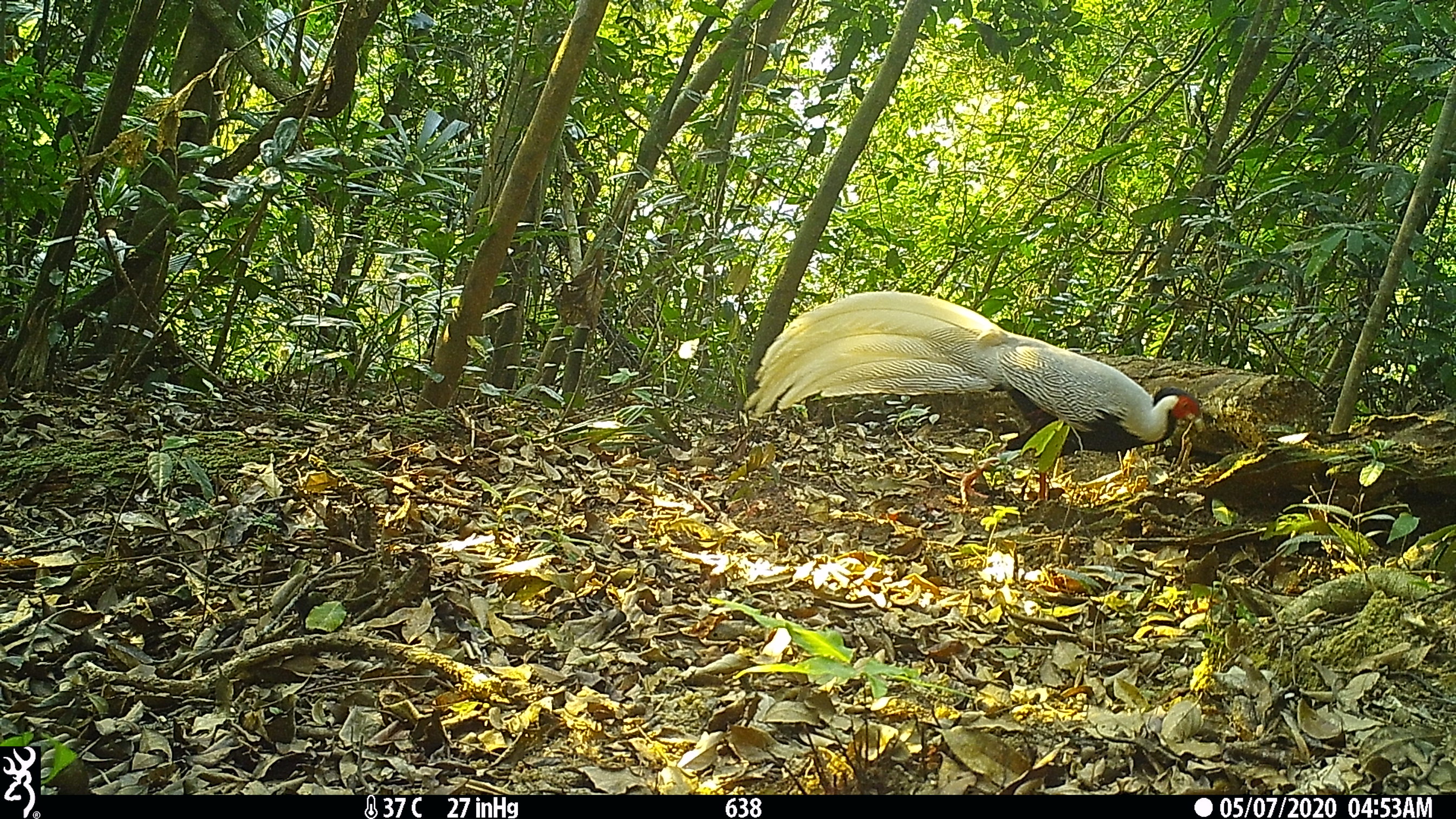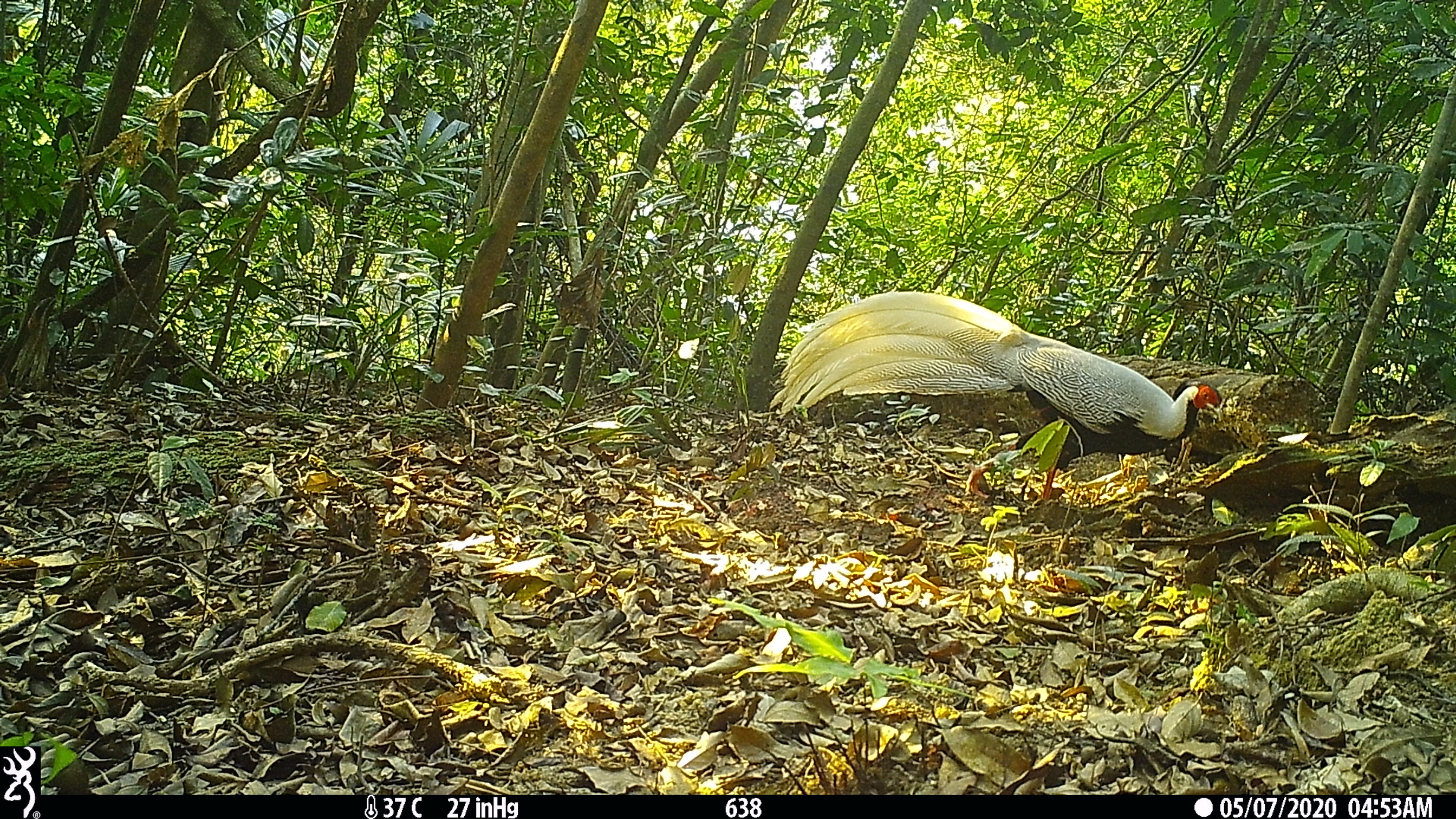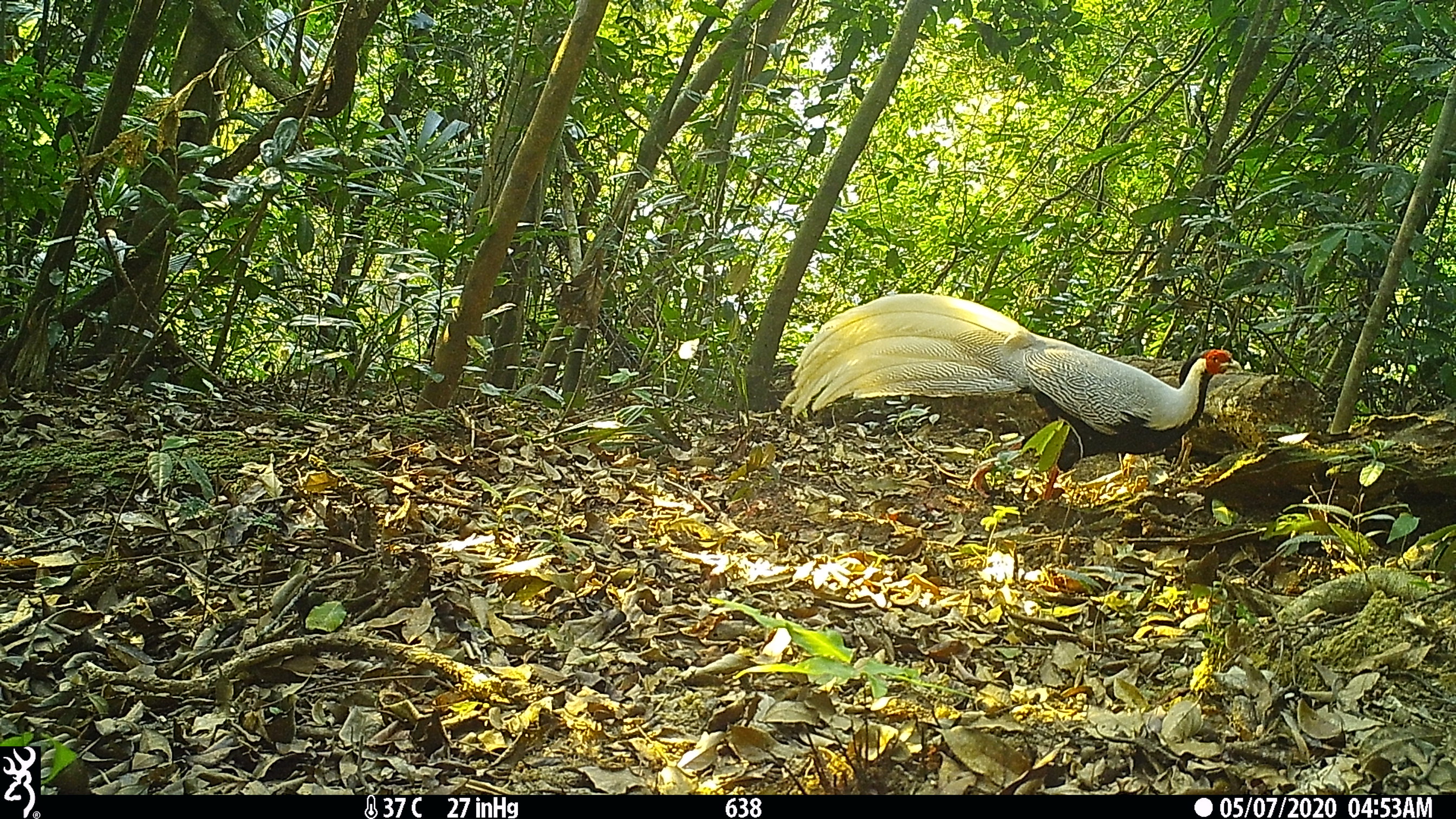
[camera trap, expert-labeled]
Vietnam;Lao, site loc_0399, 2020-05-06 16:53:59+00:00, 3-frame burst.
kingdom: Animalia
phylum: Chordata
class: Aves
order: Galliformes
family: Phasianidae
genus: Lophura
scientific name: Lophura nycthemera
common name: silver pheasant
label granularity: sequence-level